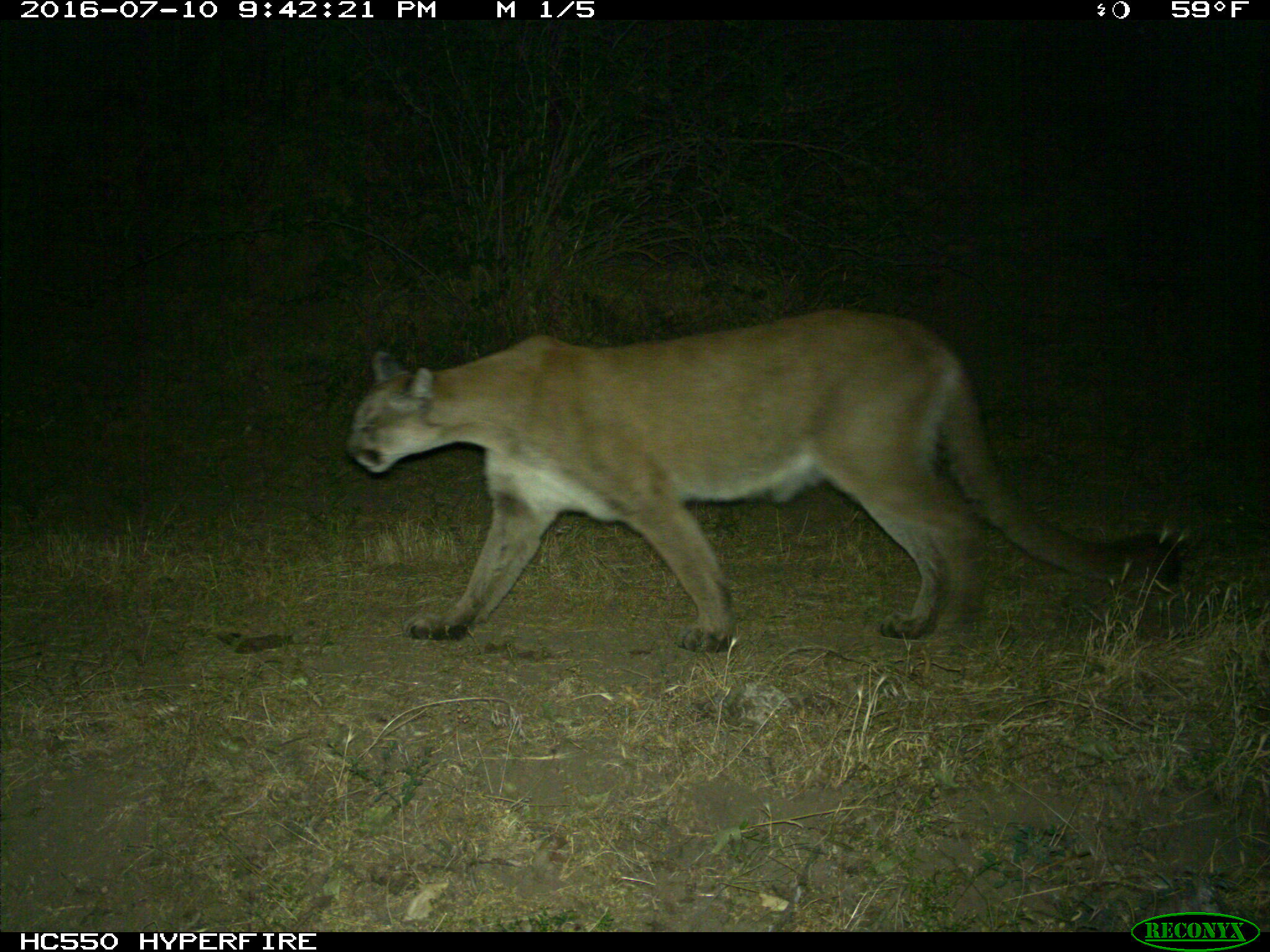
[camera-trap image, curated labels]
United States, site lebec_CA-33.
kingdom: Animalia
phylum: Chordata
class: Mammalia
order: Carnivora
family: Felidae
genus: Puma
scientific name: Puma concolor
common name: mountain lion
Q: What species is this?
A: Puma concolor (mountain lion).